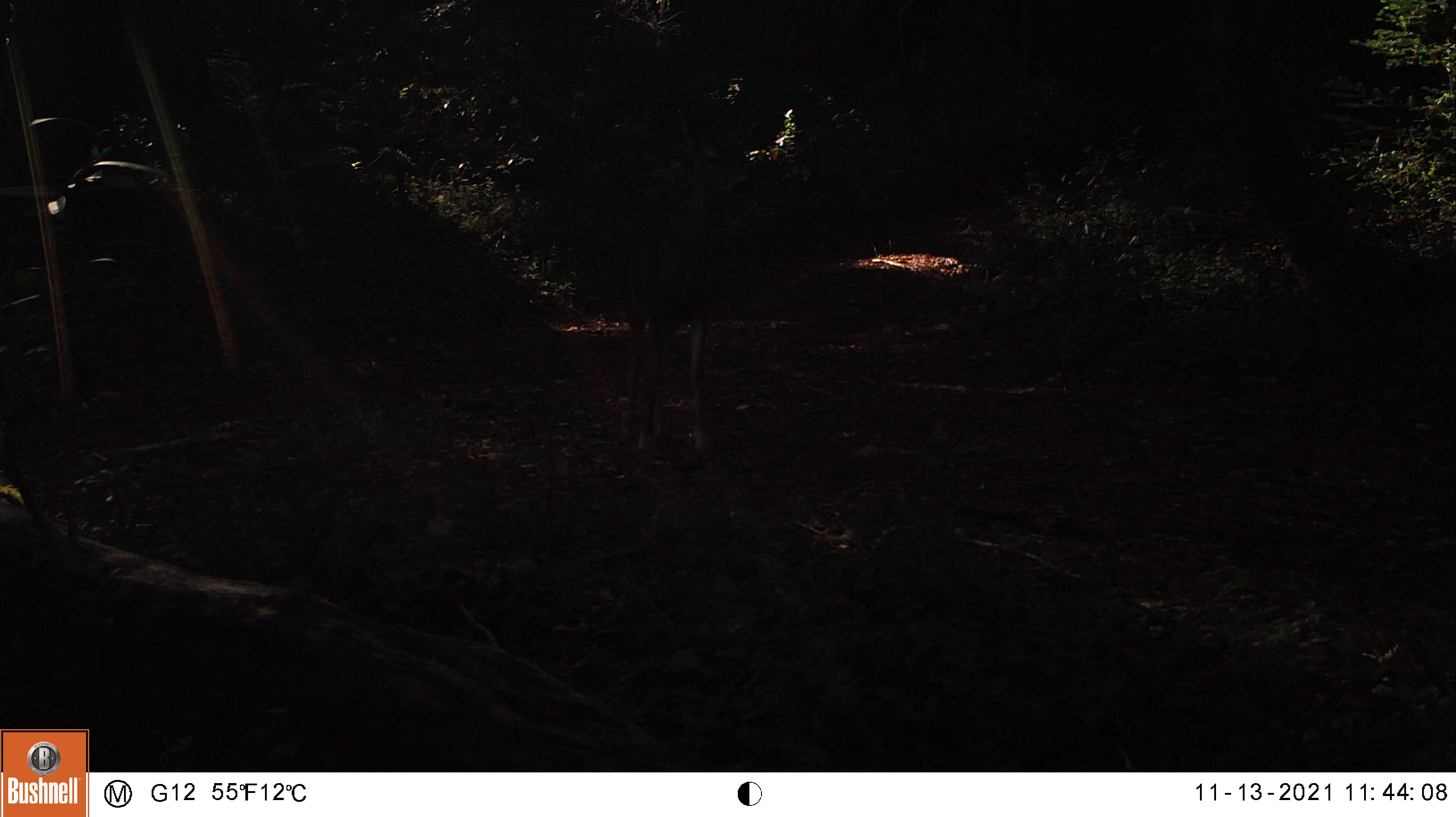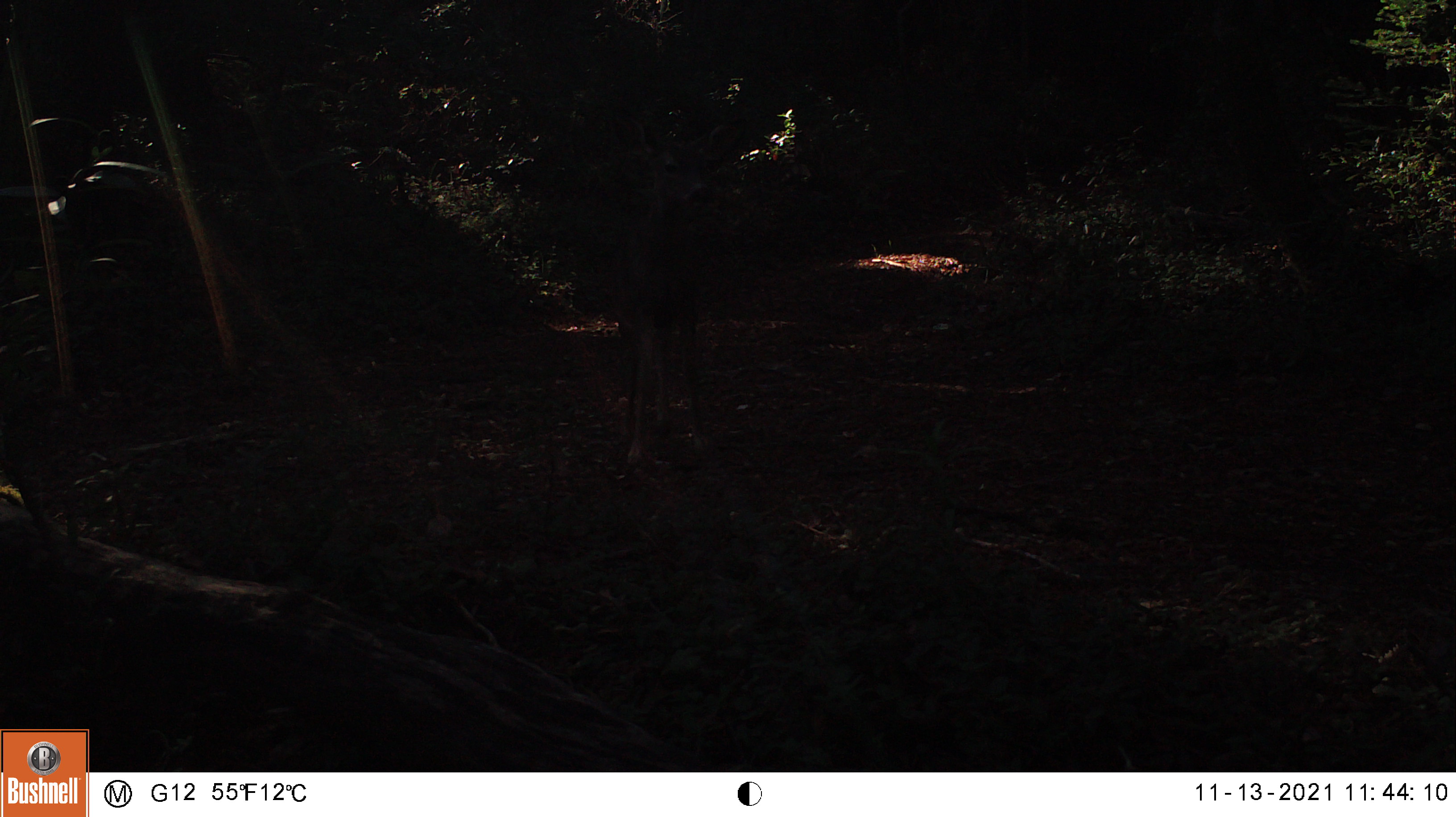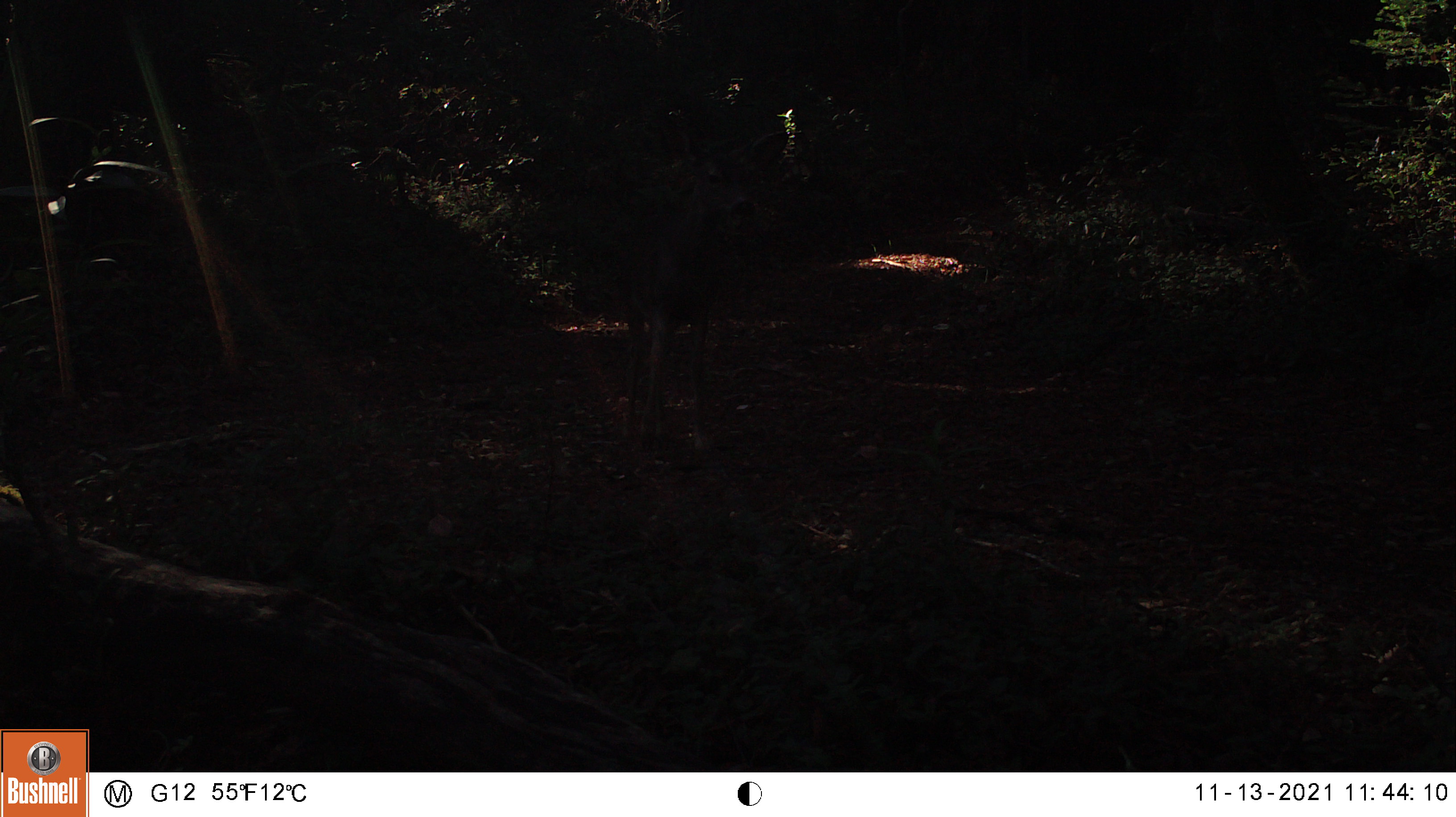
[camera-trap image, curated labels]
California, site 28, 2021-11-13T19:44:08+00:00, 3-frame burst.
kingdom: Animalia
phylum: Chordata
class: Mammalia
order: Artiodactyla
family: Cervidae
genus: Odocoileus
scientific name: Odocoileus hemionus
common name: mule deer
Mule deer (Odocoileus hemionus).